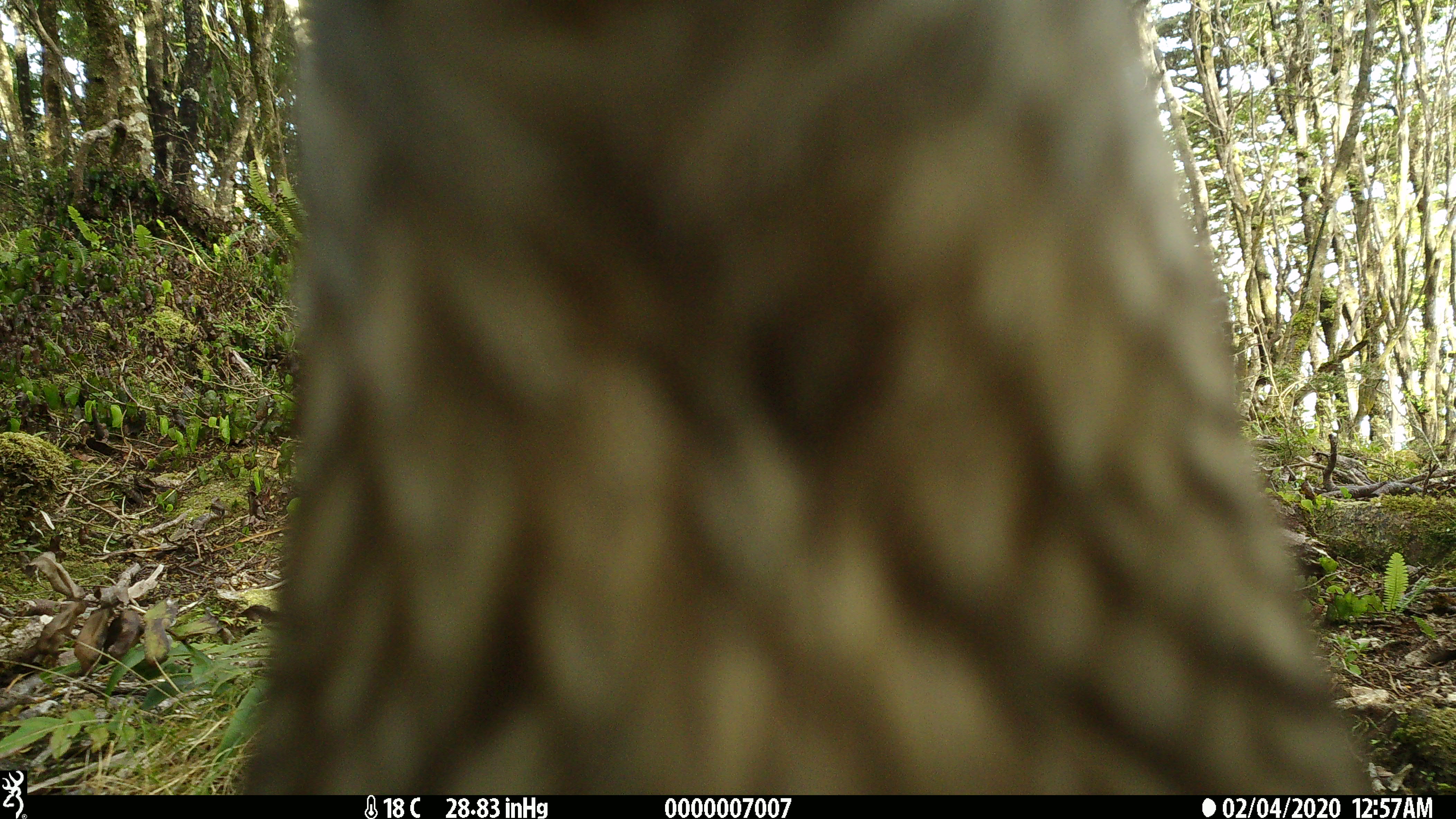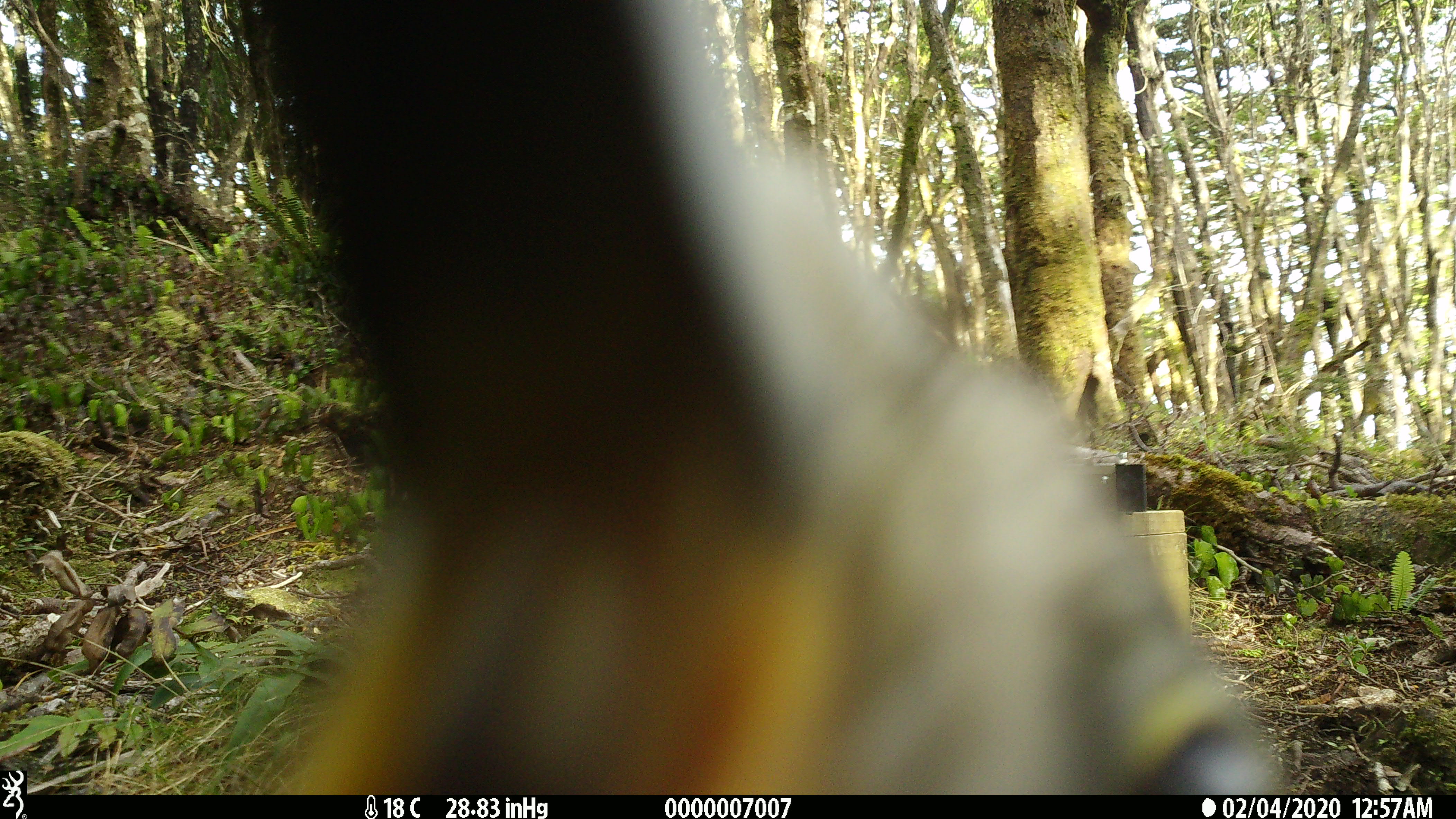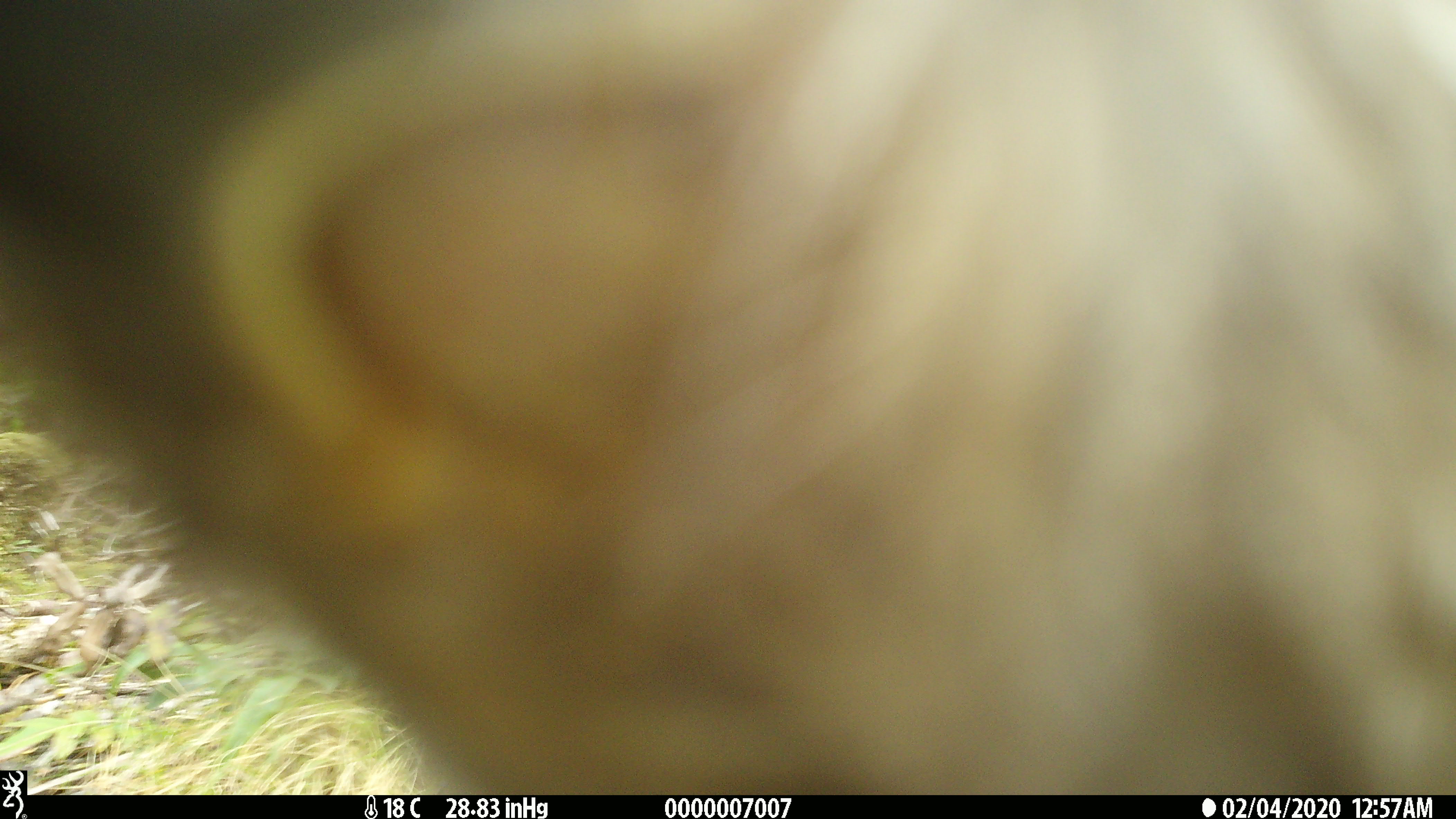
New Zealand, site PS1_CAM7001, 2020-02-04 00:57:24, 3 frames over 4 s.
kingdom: Animalia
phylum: Chordata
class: Aves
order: Psittaciformes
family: Strigopidae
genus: Nestor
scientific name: Nestor notabilis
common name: kea